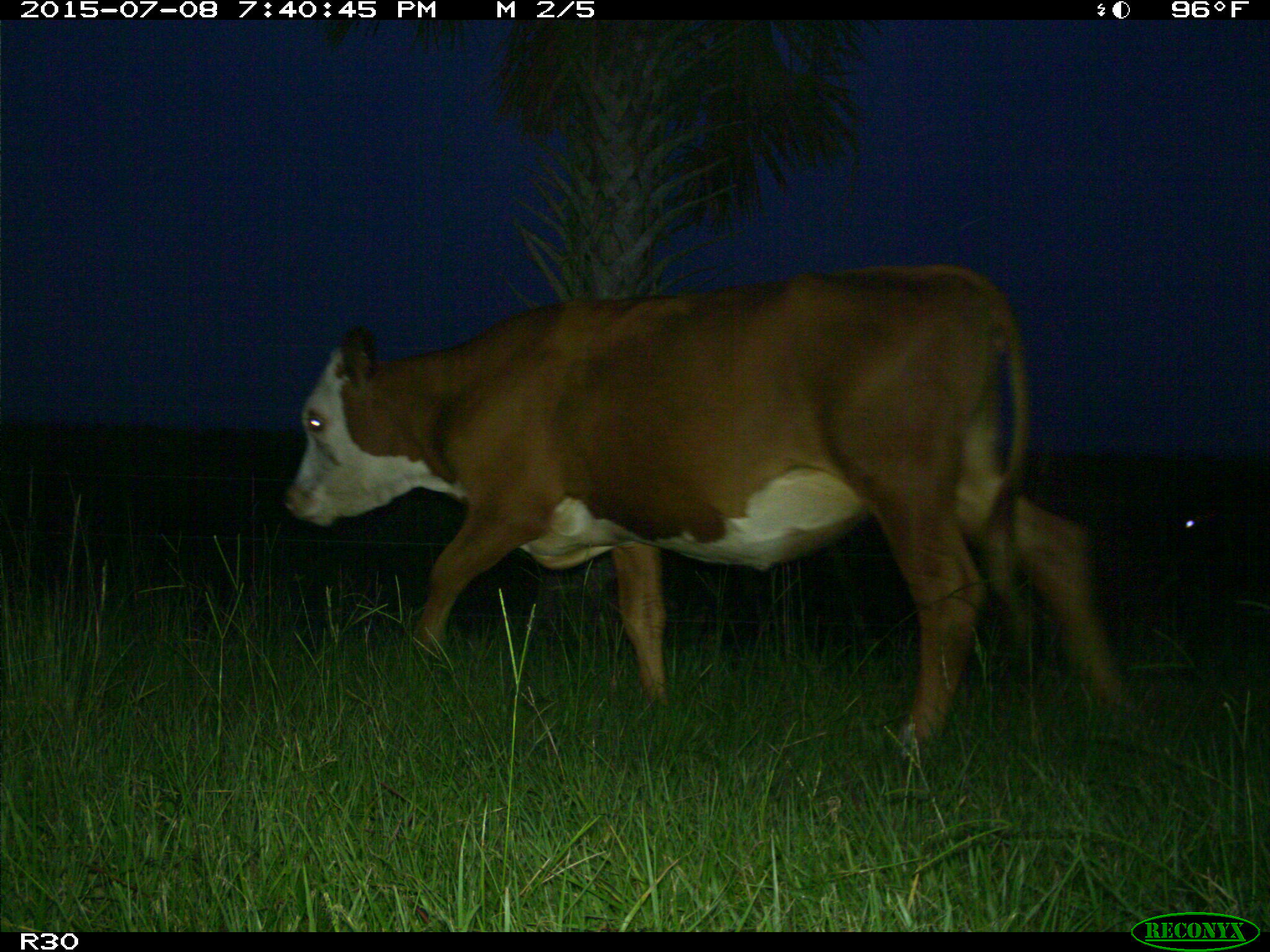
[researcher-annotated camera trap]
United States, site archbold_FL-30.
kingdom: Animalia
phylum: Chordata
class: Mammalia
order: Artiodactyla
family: Bovidae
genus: Bos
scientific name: Bos taurus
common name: domestic cow